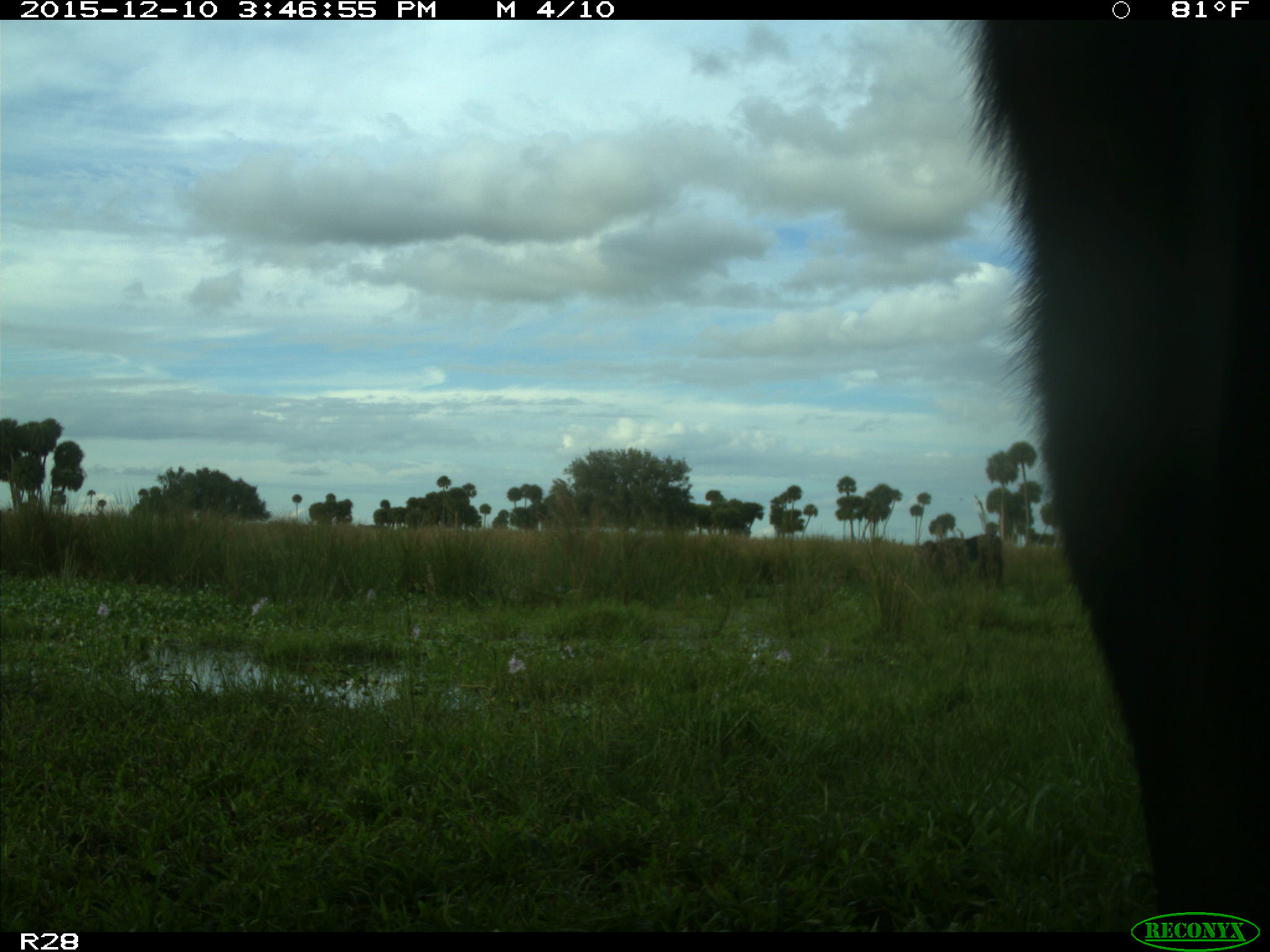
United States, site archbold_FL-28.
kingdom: Animalia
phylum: Chordata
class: Mammalia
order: Artiodactyla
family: Bovidae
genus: Bos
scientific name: Bos taurus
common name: domestic cow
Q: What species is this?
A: Bos taurus (domestic cow).